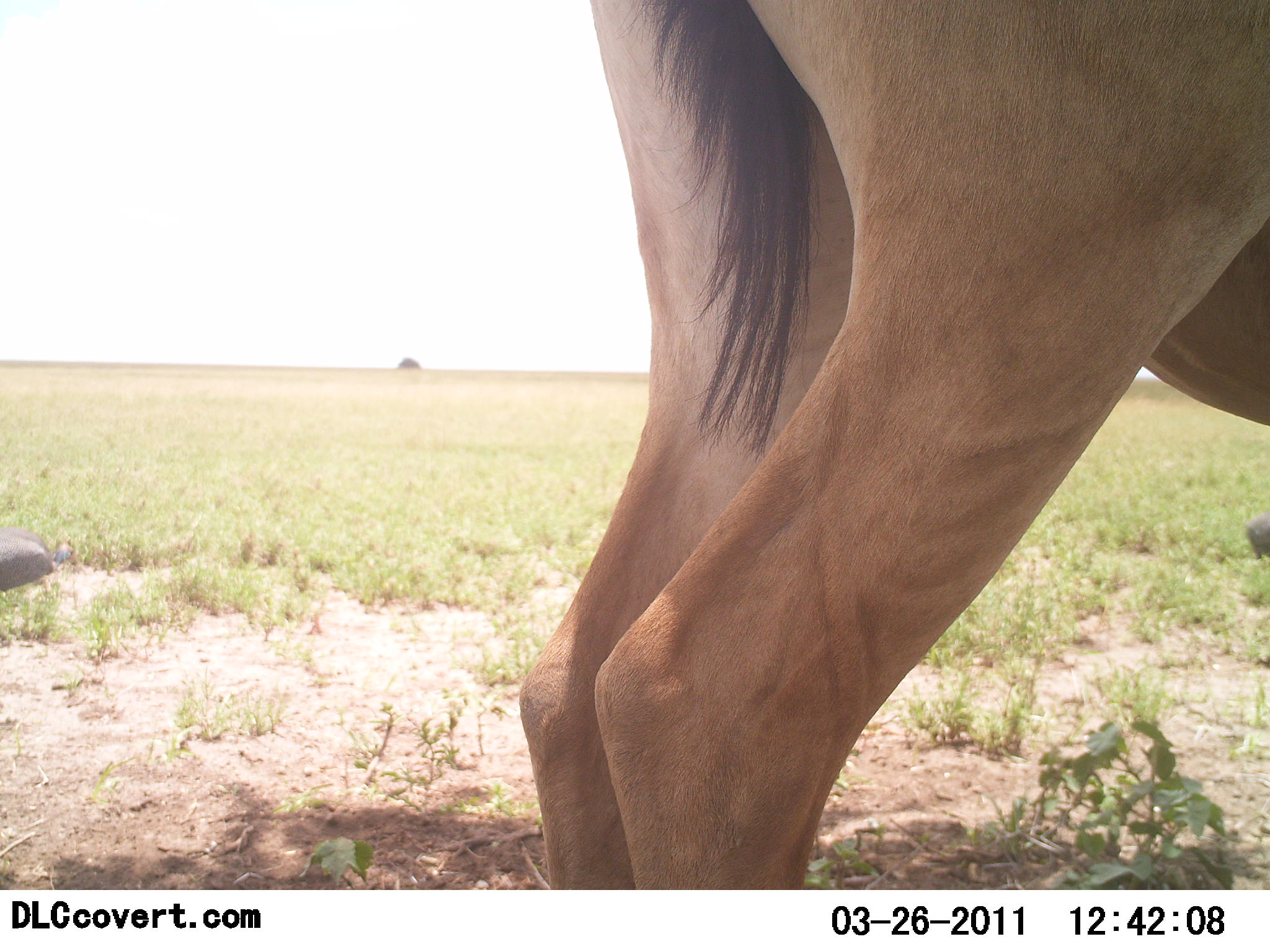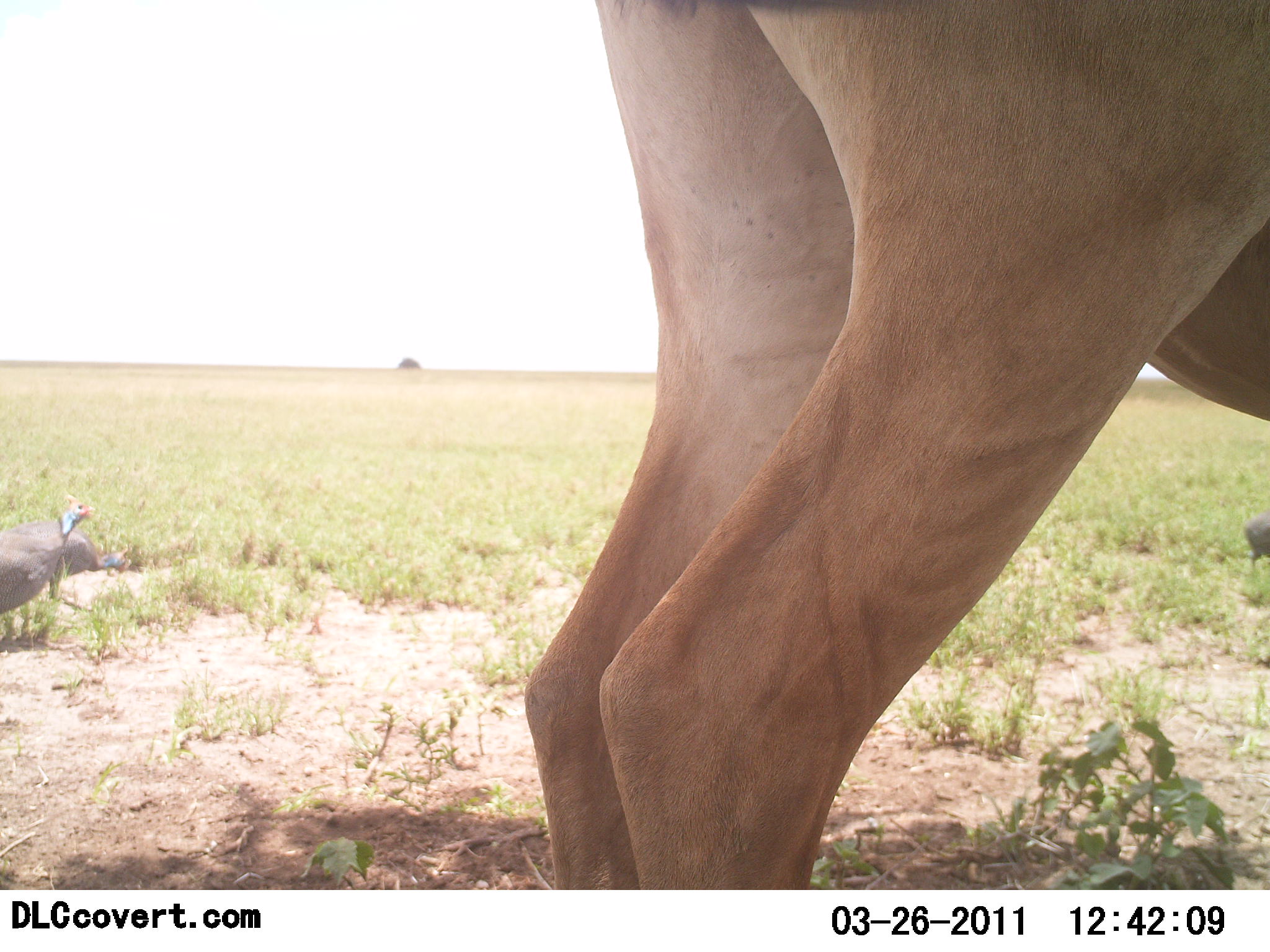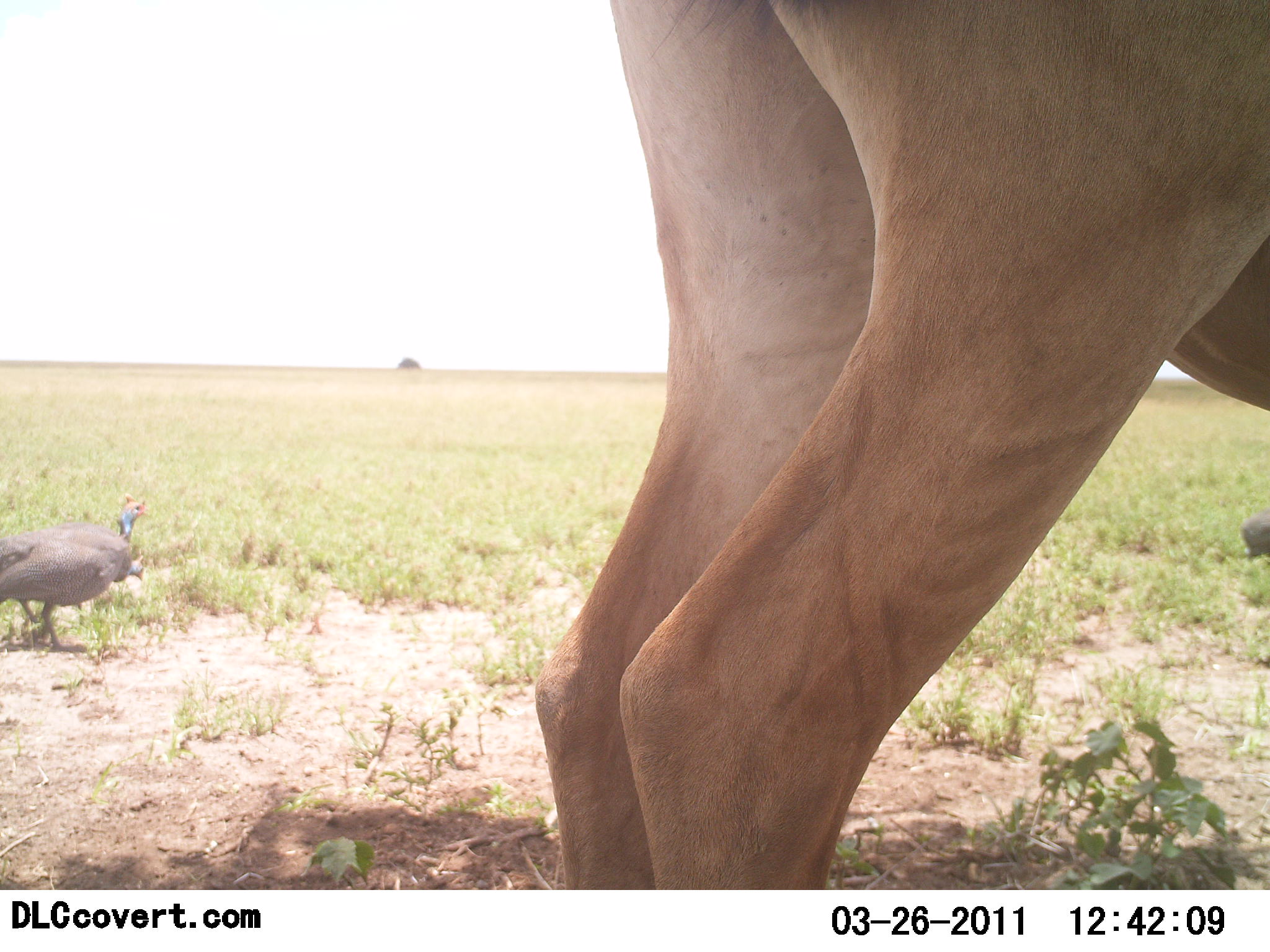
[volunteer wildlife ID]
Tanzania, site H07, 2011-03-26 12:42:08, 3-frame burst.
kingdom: Animalia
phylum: Chordata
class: Aves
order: Galliformes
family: Numididae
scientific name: Numididae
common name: guinea fowl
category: guineafowl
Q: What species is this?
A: Guineafowl (guinea fowl) (Numididae).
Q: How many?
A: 2.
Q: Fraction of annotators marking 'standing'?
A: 0%.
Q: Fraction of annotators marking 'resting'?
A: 0%.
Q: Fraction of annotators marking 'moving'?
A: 100%.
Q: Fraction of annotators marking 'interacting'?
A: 0%.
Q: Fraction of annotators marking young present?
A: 0%.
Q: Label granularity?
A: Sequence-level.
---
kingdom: Animalia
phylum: Chordata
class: Mammalia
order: Artiodactyla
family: Bovidae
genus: Alcelaphus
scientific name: Alcelaphus buselaphus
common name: hartebeest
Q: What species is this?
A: Hartebeest (Alcelaphus buselaphus).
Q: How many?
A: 1.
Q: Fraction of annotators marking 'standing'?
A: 89%.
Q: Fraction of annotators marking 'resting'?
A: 0%.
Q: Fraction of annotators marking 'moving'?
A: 11%.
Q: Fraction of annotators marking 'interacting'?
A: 0%.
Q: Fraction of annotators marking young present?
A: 0%.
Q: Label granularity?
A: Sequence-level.